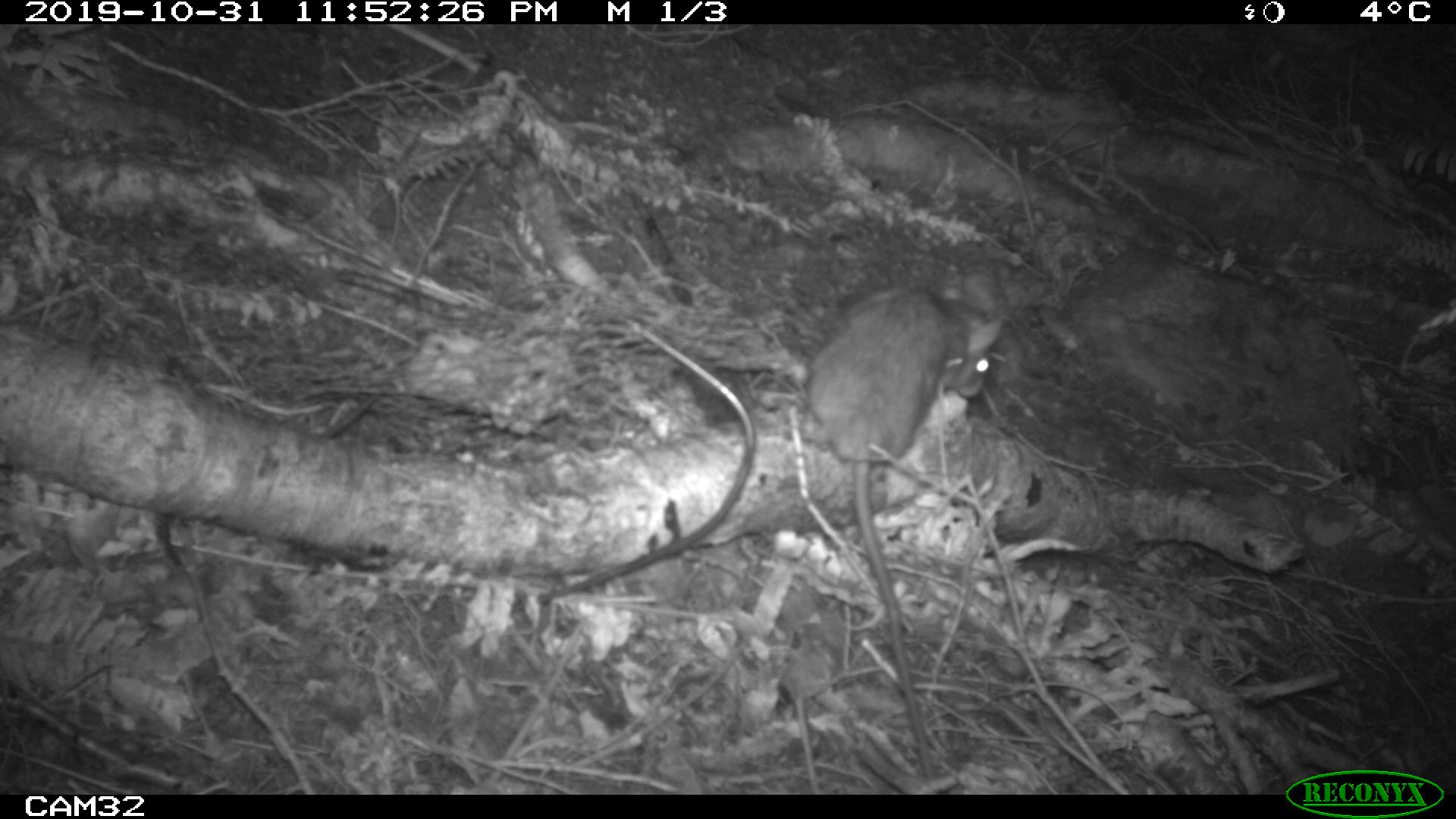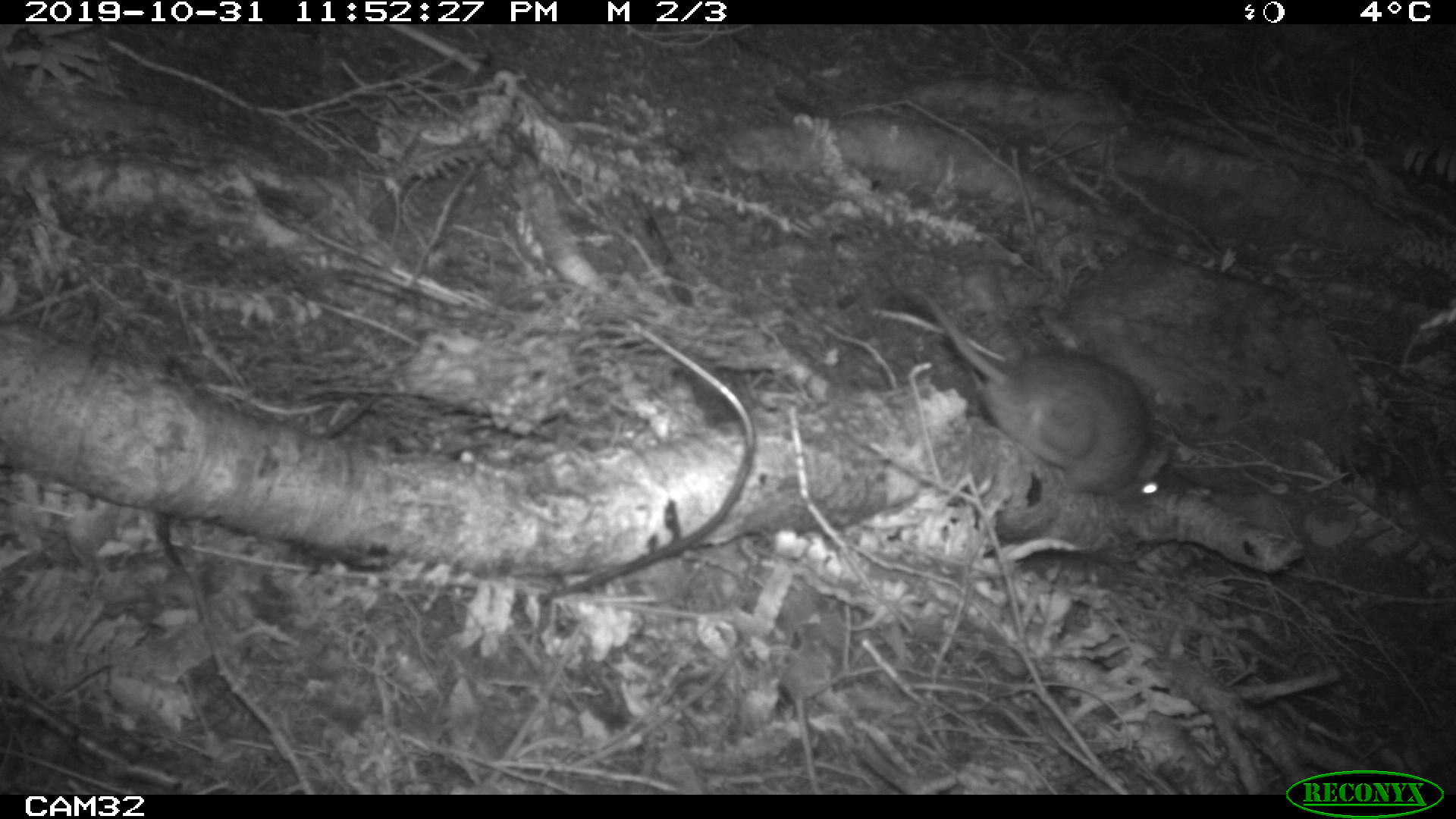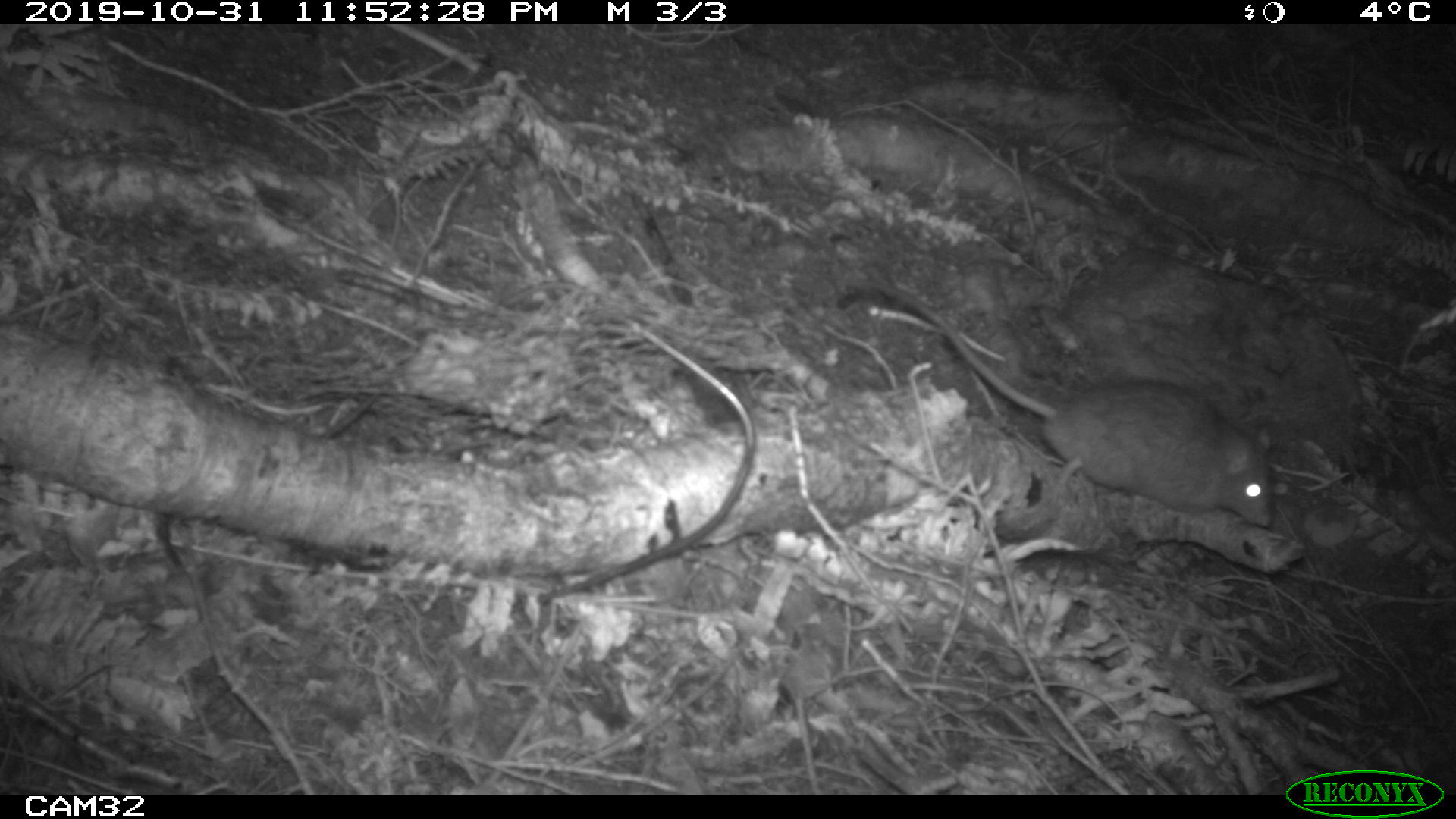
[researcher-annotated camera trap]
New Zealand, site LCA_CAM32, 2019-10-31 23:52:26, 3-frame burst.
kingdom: Animalia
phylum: Chordata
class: Mammalia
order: Rodentia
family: Muridae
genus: Rattus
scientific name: Rattus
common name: rat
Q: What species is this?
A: Rat (Rattus).